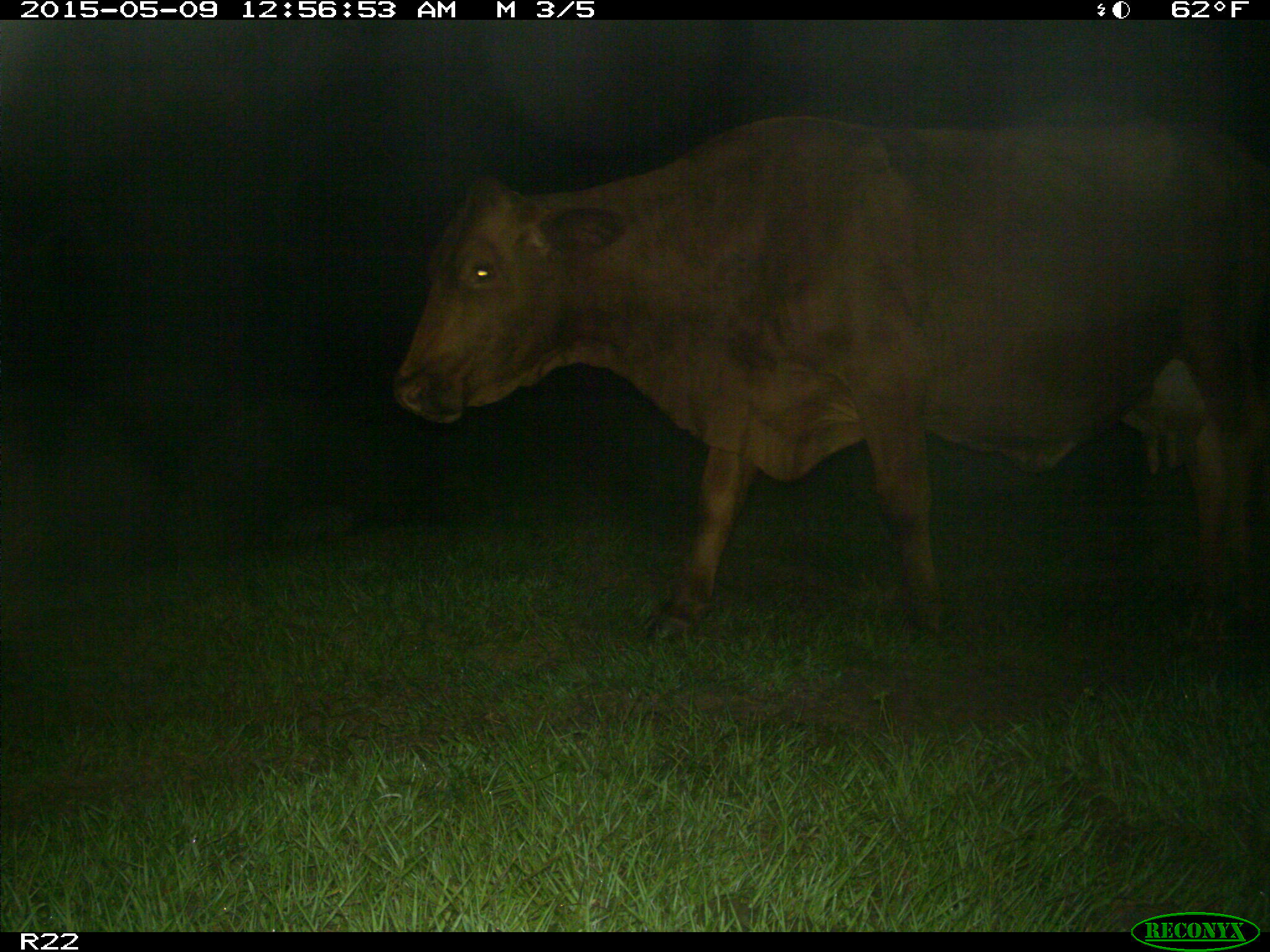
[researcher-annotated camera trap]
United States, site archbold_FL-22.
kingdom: Animalia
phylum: Chordata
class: Mammalia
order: Artiodactyla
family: Bovidae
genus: Bos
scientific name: Bos taurus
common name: domestic cow